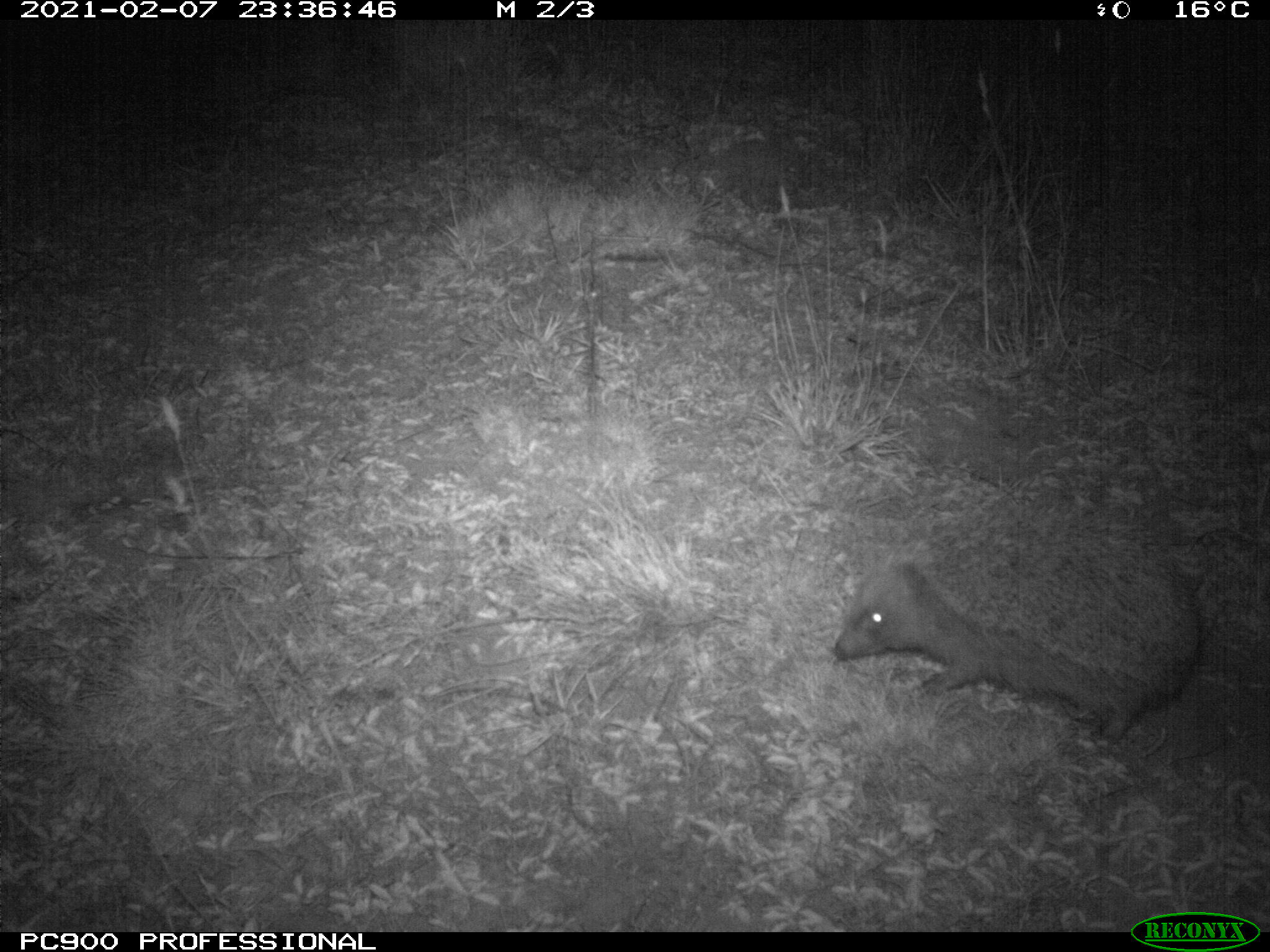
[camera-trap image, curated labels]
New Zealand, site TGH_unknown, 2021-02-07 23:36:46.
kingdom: Animalia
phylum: Chordata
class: Mammalia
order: Eulipotyphla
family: Erinaceidae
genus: Erinaceus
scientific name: Erinaceus europaeus europaeus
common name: european hedgehog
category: hedgehog